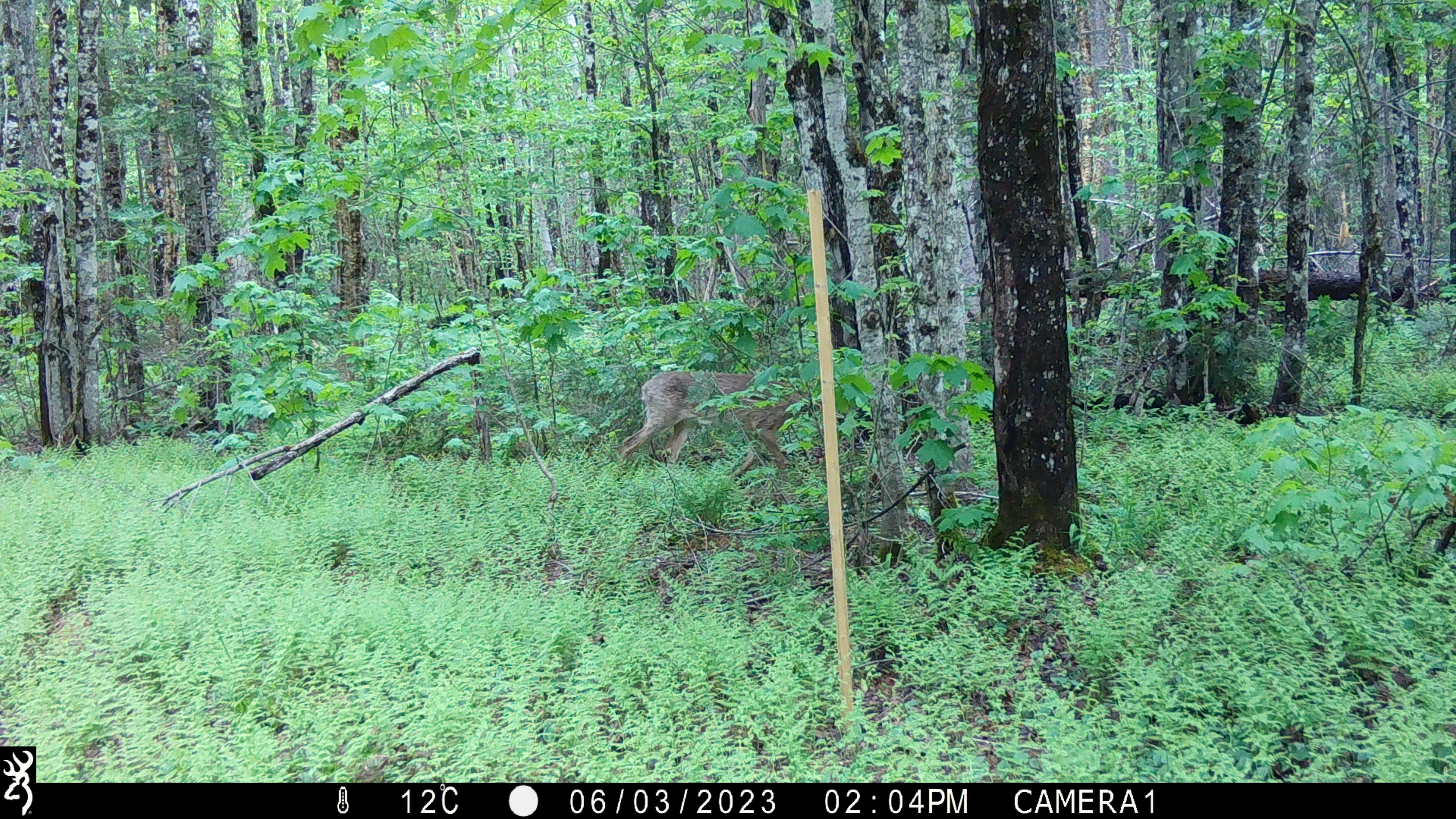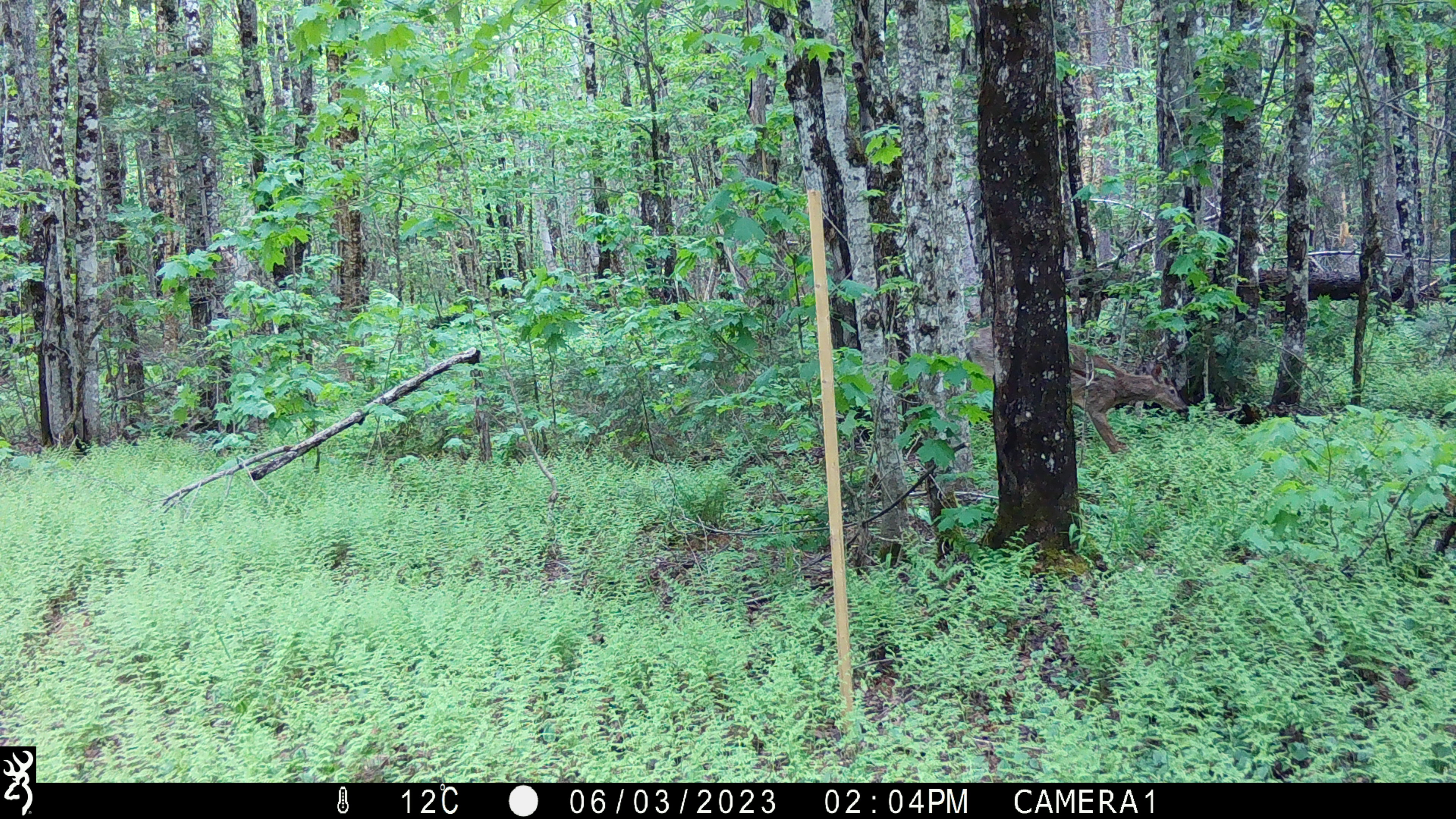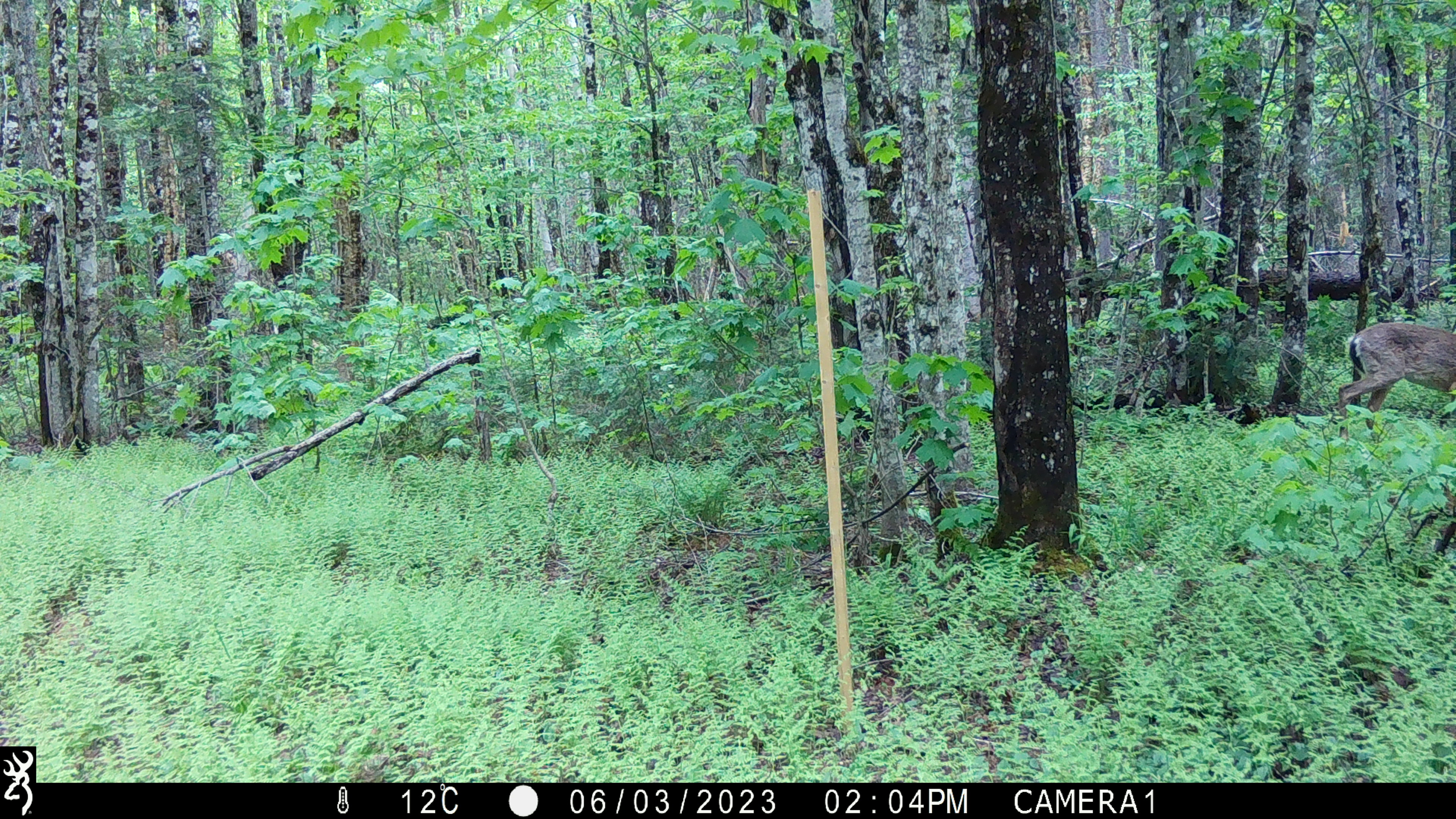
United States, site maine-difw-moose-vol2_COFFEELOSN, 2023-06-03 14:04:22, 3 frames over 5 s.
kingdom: Animalia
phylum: Chordata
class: Mammalia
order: Artiodactyla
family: Cervidae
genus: Odocoileus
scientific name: Odocoileus virginianus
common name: white-tailed deer